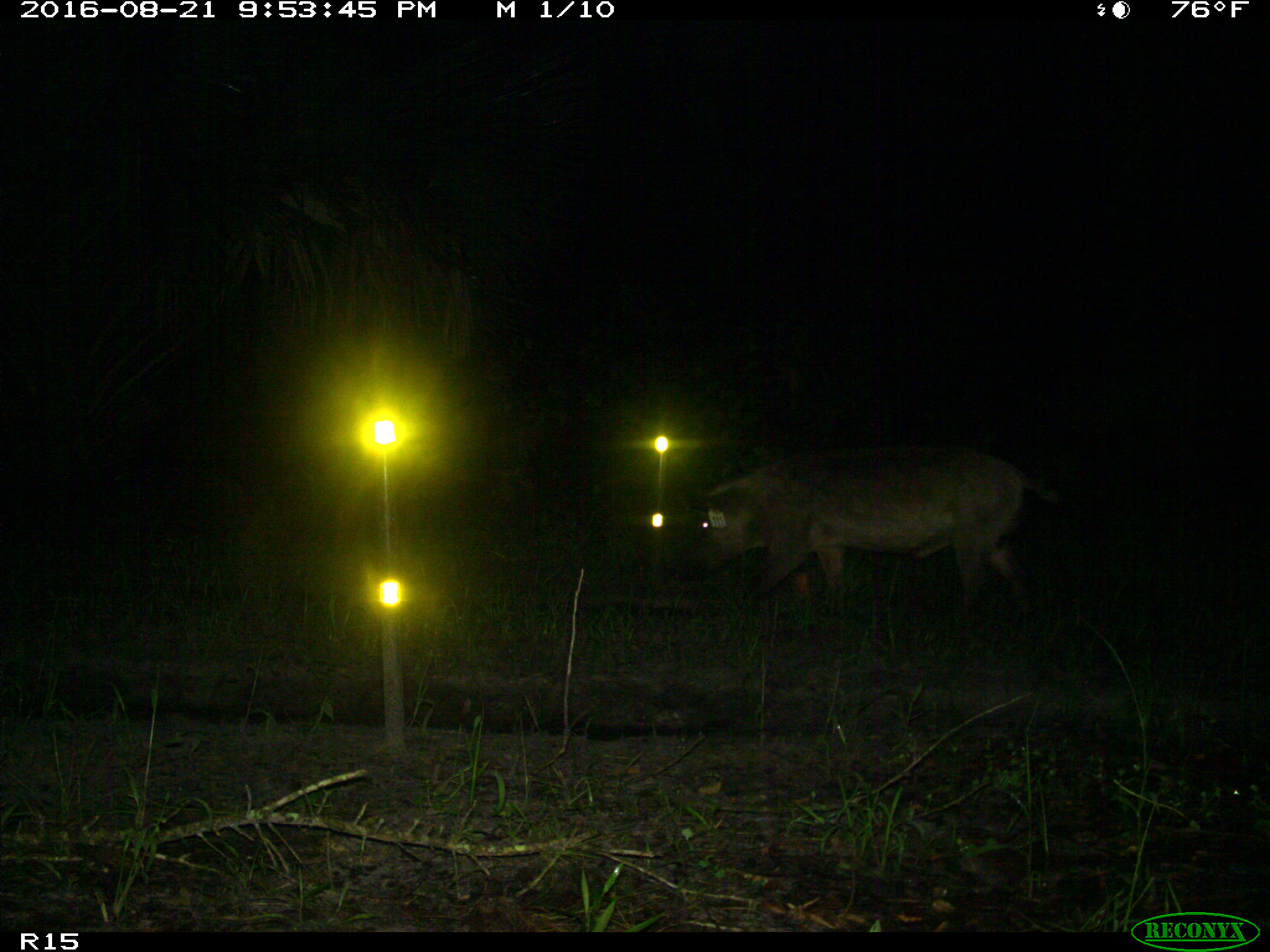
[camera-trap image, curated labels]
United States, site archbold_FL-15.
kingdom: Animalia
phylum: Chordata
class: Mammalia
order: Artiodactyla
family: Suidae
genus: Sus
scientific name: Sus scrofa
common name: wild boar